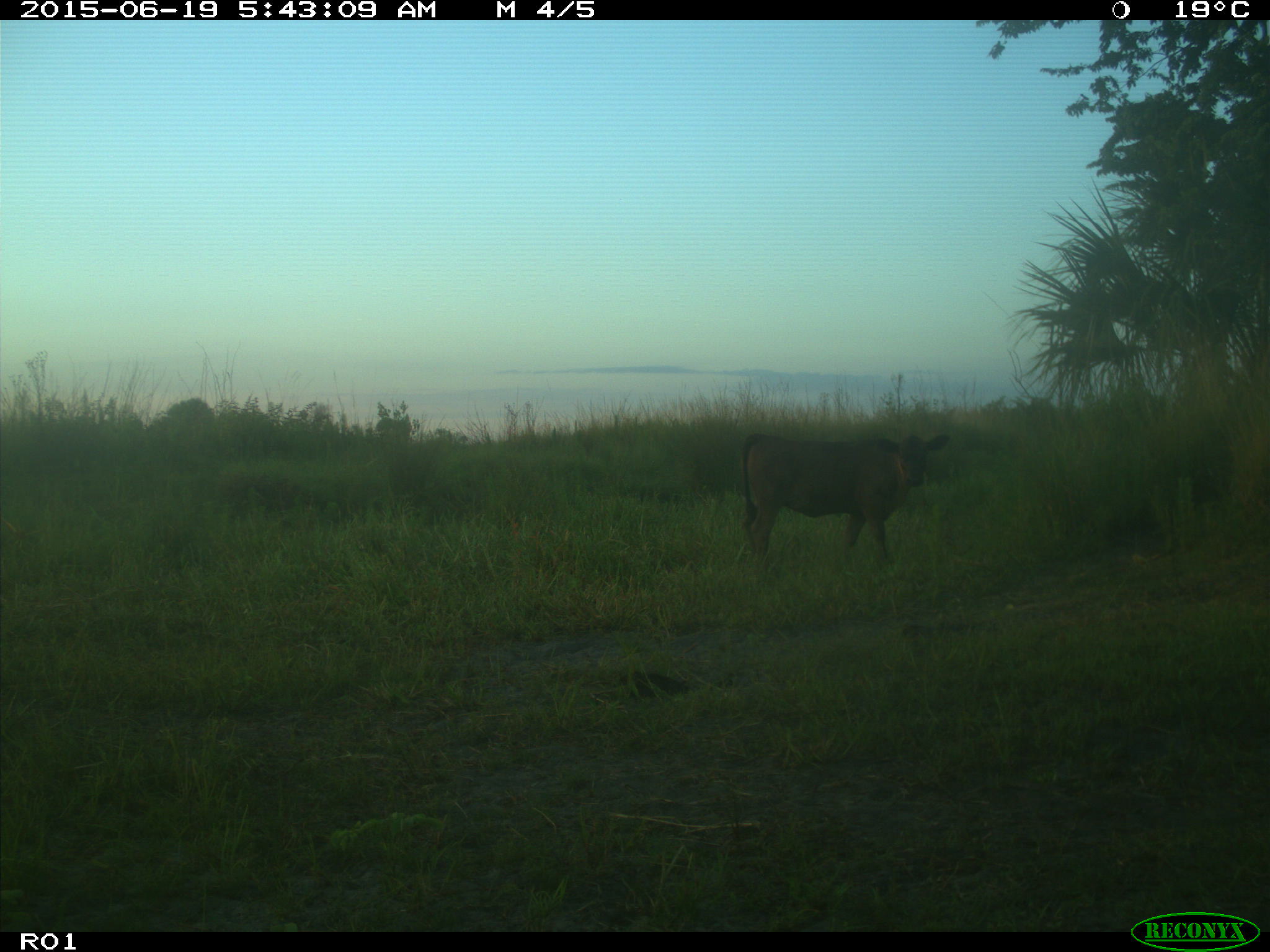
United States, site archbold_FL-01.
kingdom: Animalia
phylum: Chordata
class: Mammalia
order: Artiodactyla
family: Bovidae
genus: Bos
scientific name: Bos taurus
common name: domestic cow